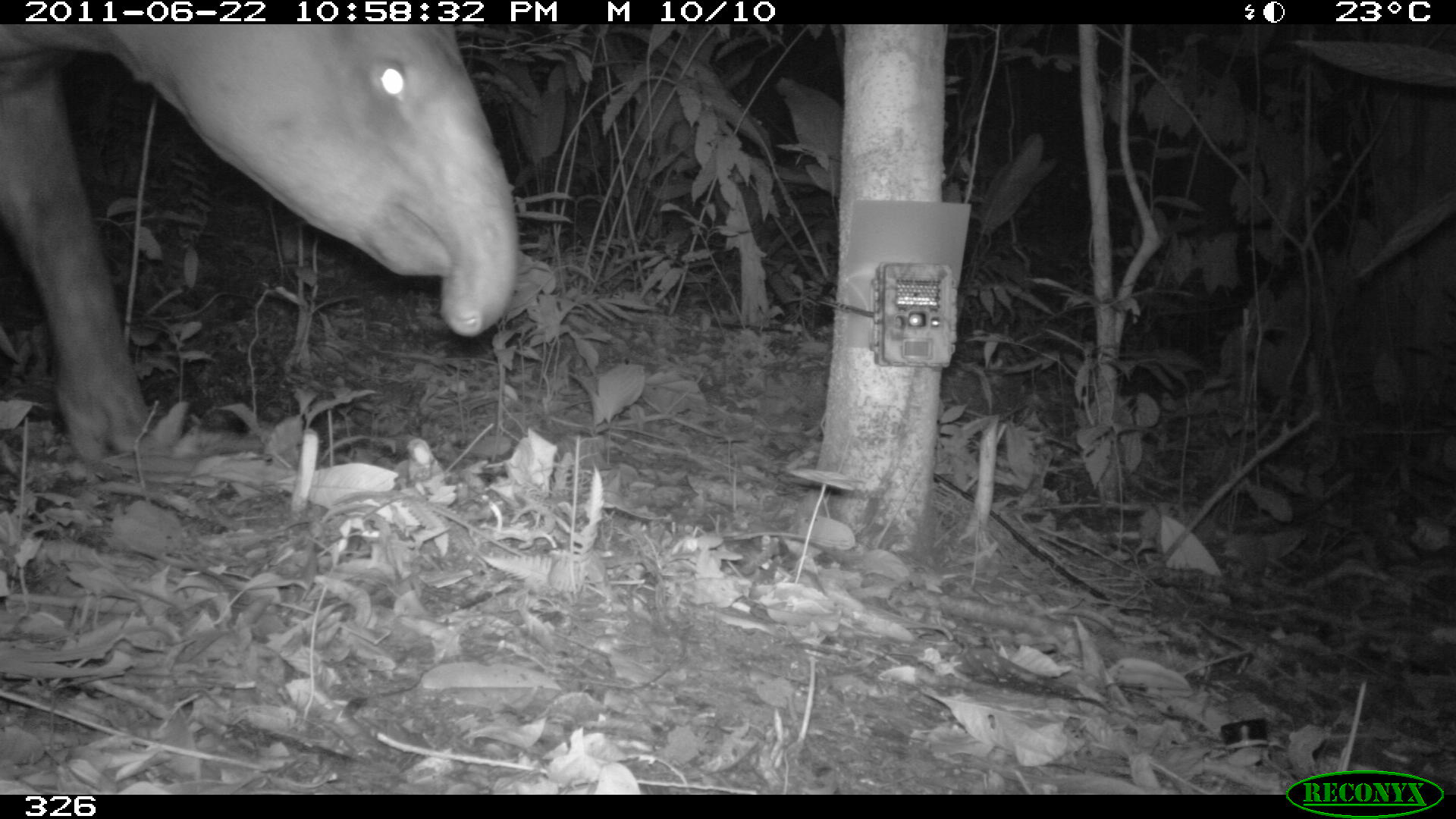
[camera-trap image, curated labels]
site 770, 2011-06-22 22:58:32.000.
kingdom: Animalia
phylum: Chordata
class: Mammalia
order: Perissodactyla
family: Tapiridae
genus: Tapirus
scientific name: Tapirus terrestris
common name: south american tapir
Tapirus terrestris (south american tapir).